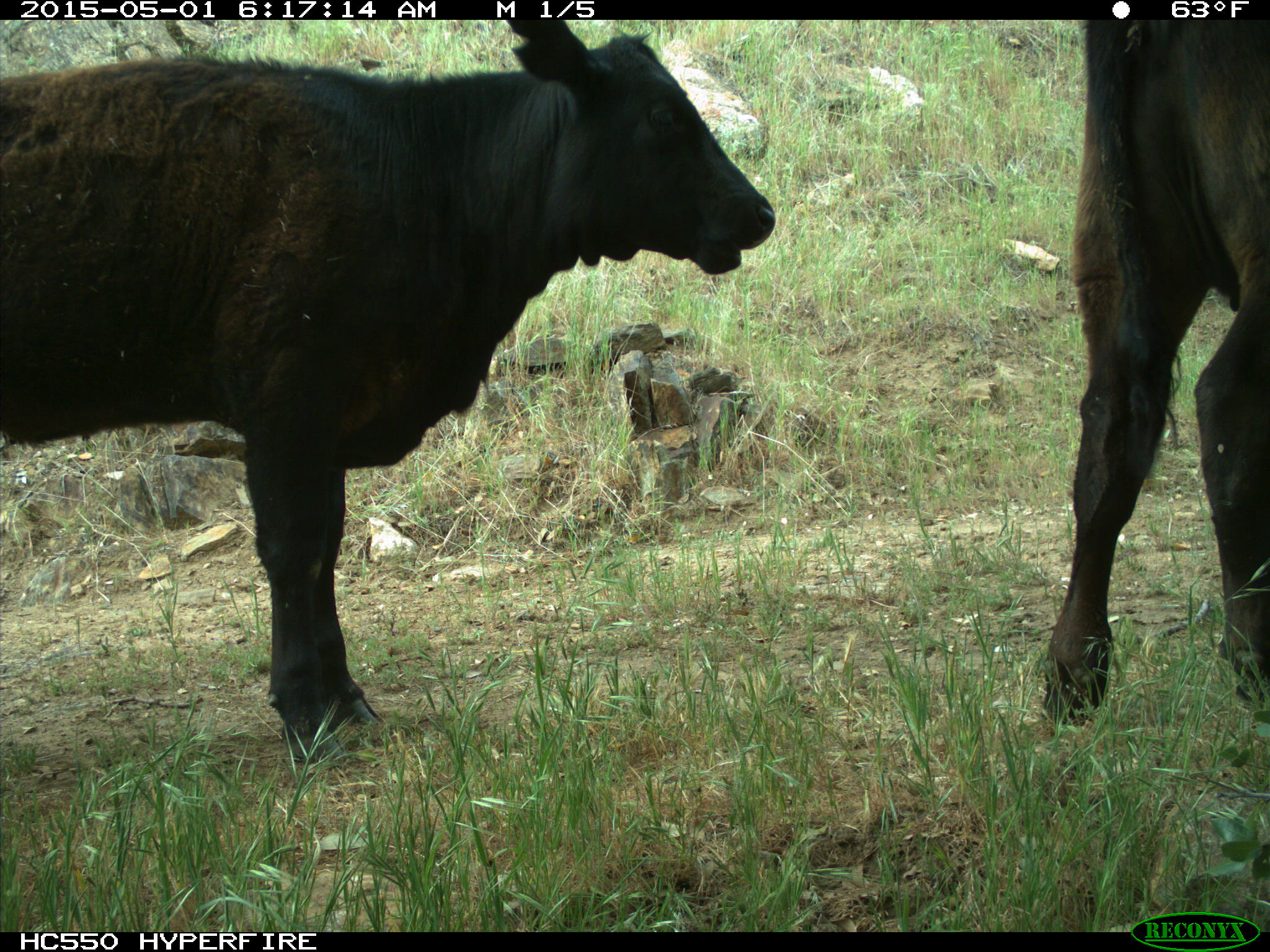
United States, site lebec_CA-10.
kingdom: Animalia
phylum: Chordata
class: Mammalia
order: Artiodactyla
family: Bovidae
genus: Bos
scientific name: Bos taurus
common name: domestic cow